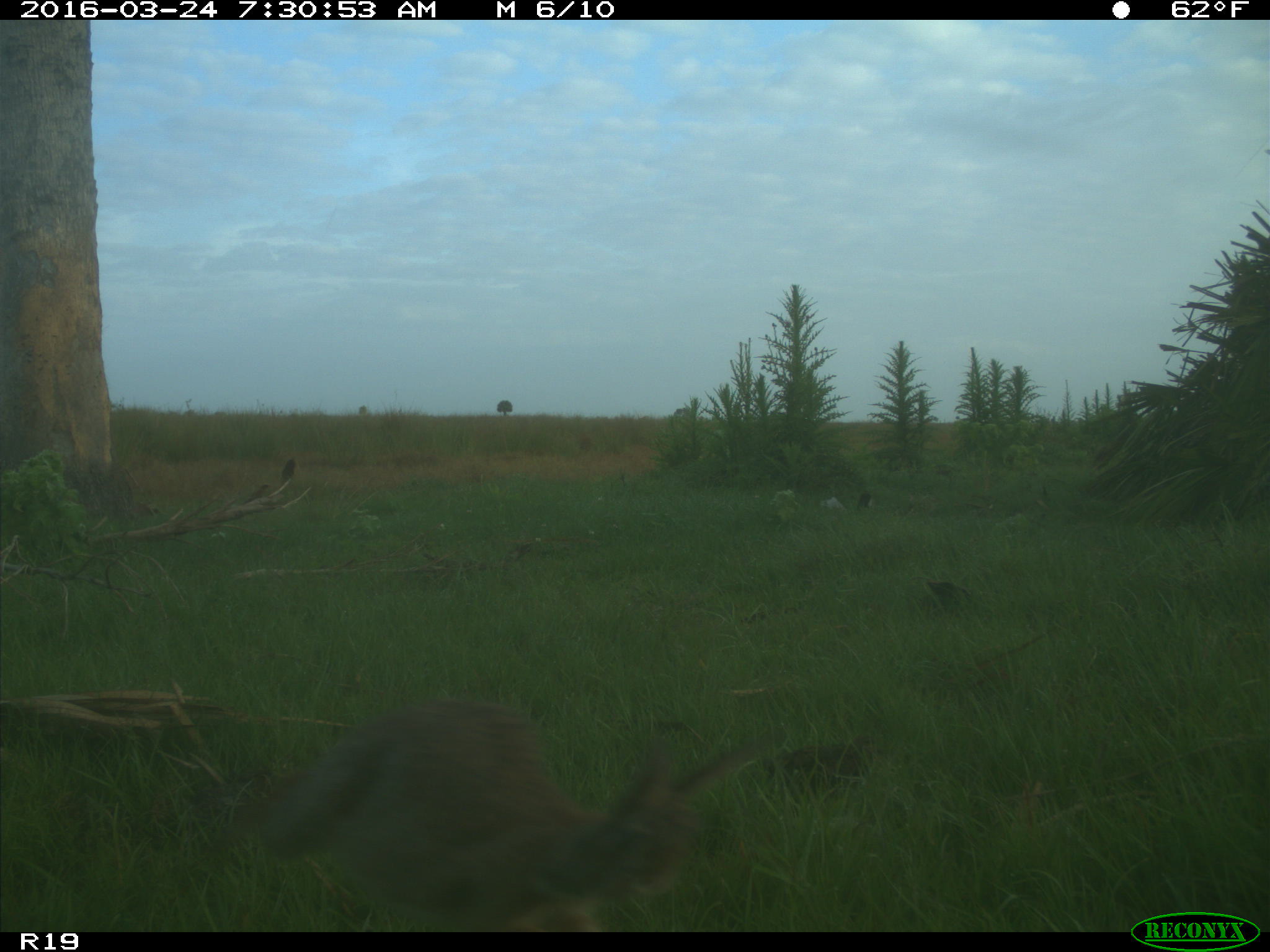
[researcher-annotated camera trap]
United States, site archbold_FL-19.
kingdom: Animalia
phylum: Chordata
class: Mammalia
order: Lagomorpha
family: Leporidae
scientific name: Leporidae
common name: rabbits and hares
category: unidentified rabbit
Unidentified rabbit (rabbits and hares) (Leporidae).